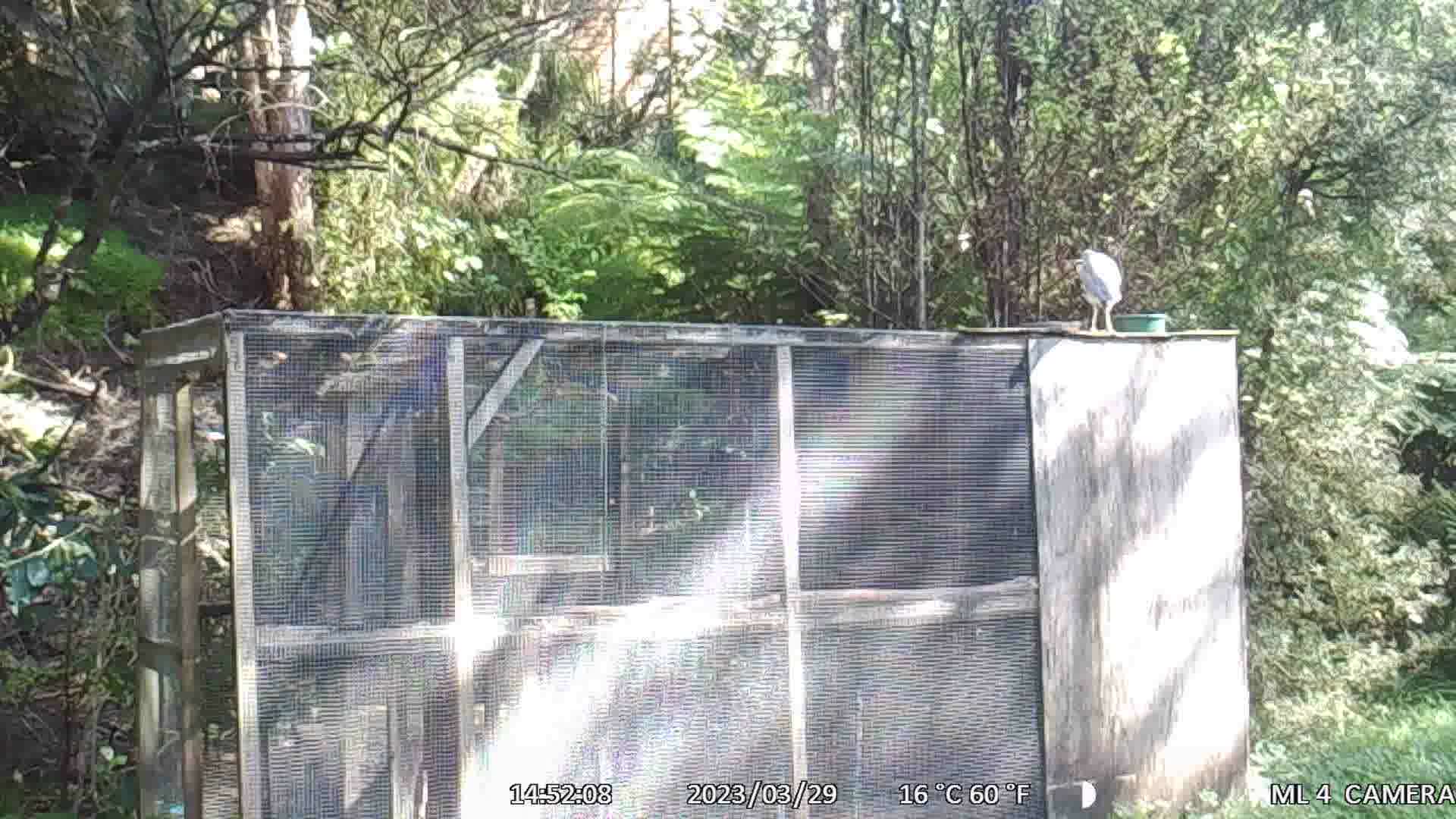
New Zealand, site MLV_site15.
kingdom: Animalia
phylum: Chordata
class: Aves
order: Pelecaniformes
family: Ardeidae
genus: Egretta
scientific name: Egretta novaehollandiae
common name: white-faced heron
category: white faced heron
White faced heron (white-faced heron) (Egretta novaehollandiae).